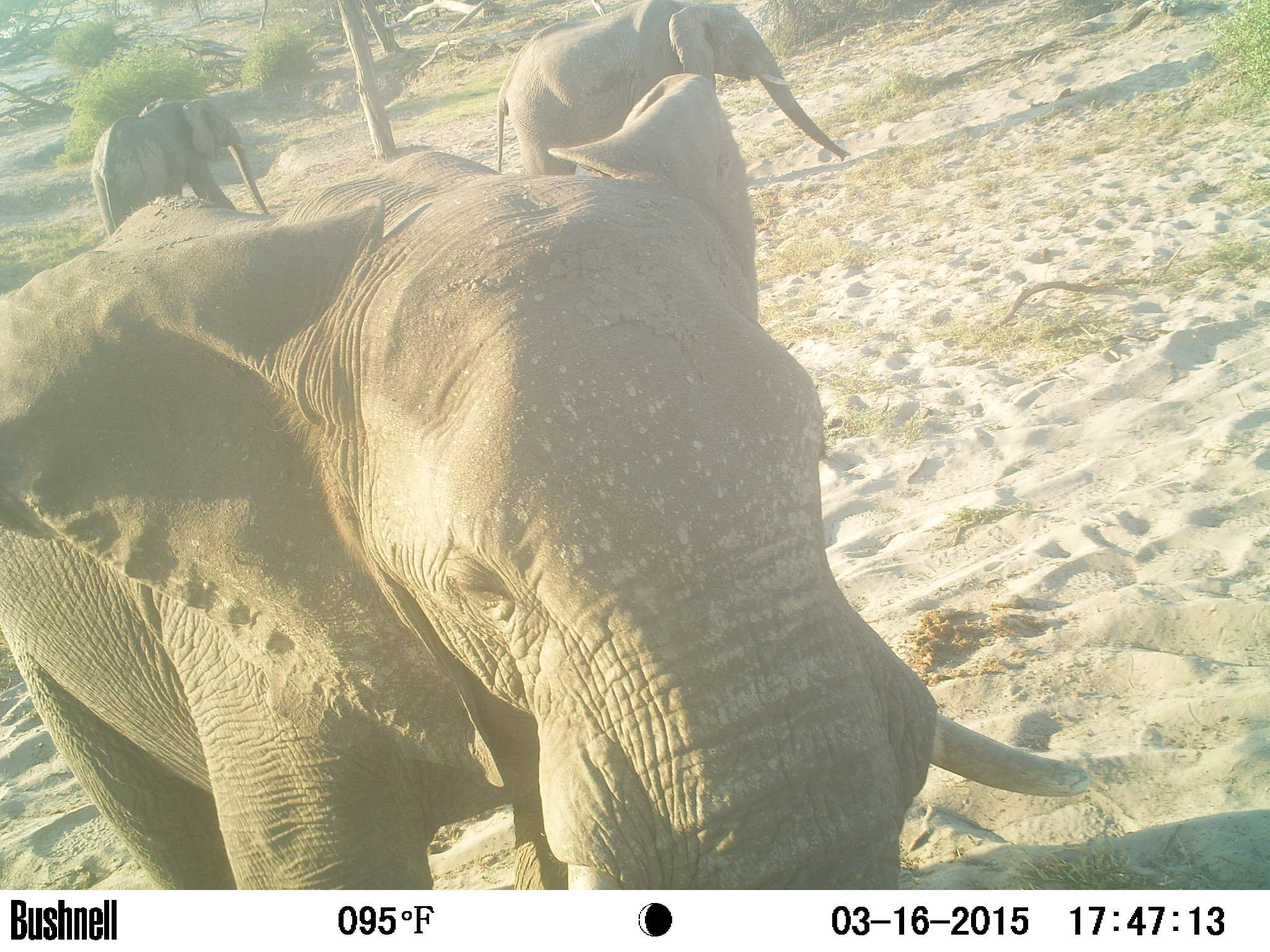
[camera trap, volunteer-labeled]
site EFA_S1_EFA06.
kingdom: Animalia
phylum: Chordata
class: Mammalia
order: Proboscidea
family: Elephantidae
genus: Loxodonta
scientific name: Loxodonta africana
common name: african bush elephant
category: elephant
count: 3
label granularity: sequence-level